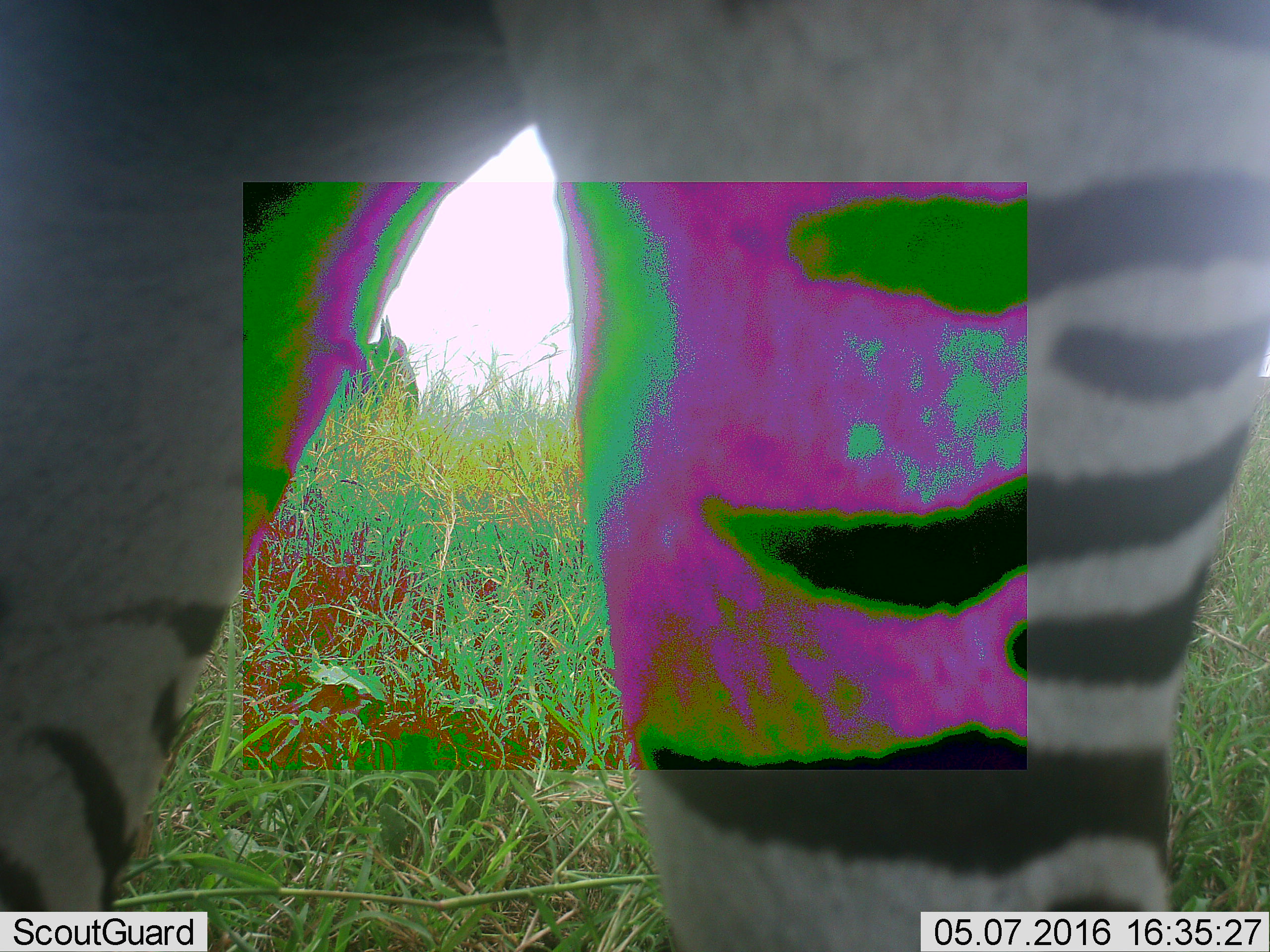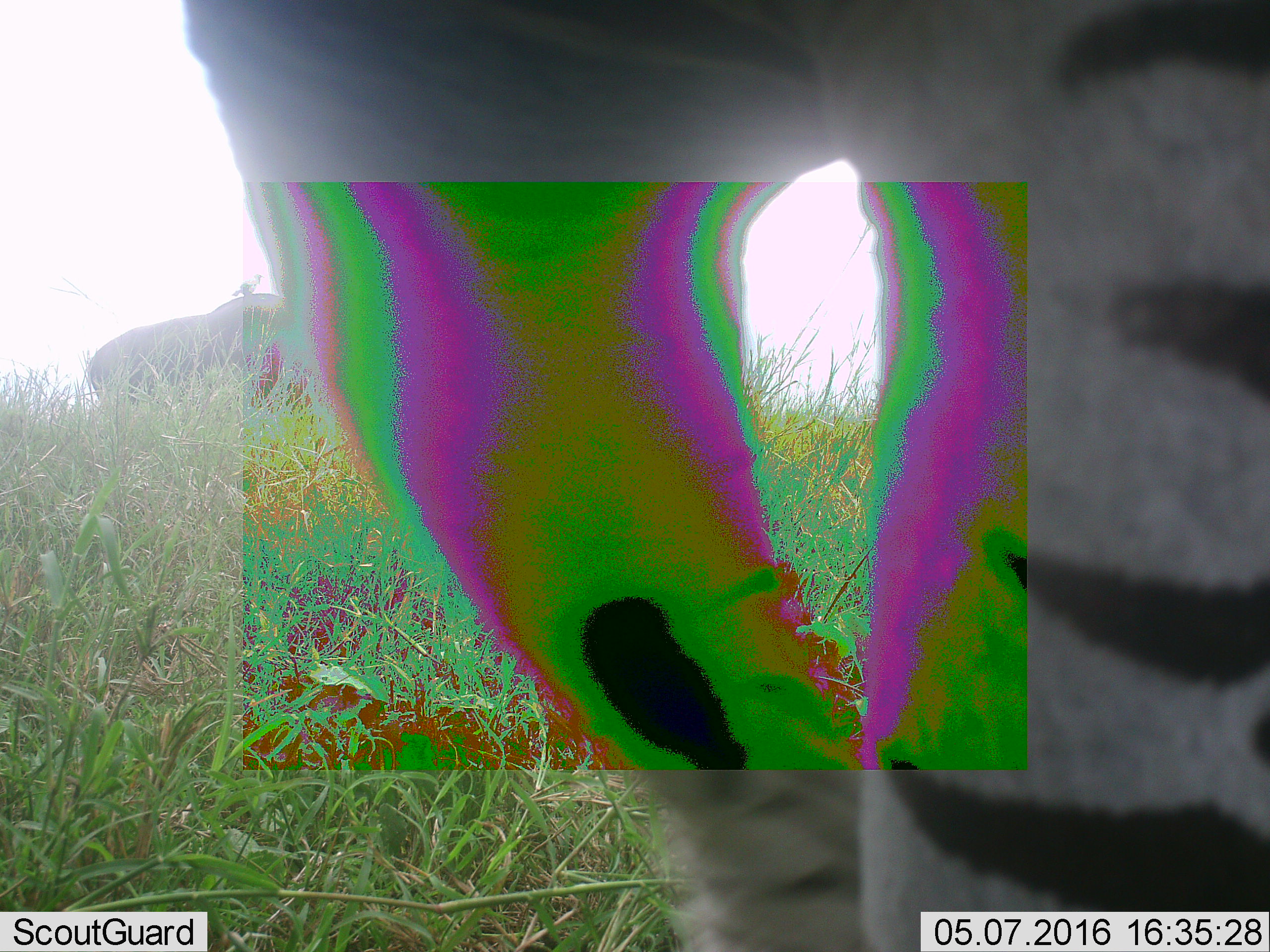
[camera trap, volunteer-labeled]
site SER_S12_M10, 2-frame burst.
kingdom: Animalia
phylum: Chordata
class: Mammalia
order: Perissodactyla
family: Equidae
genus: Equus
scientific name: Equus quagga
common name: plains zebra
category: zebraplains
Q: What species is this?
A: Zebraplains (plains zebra) (Equus quagga).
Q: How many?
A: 1.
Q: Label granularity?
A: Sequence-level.